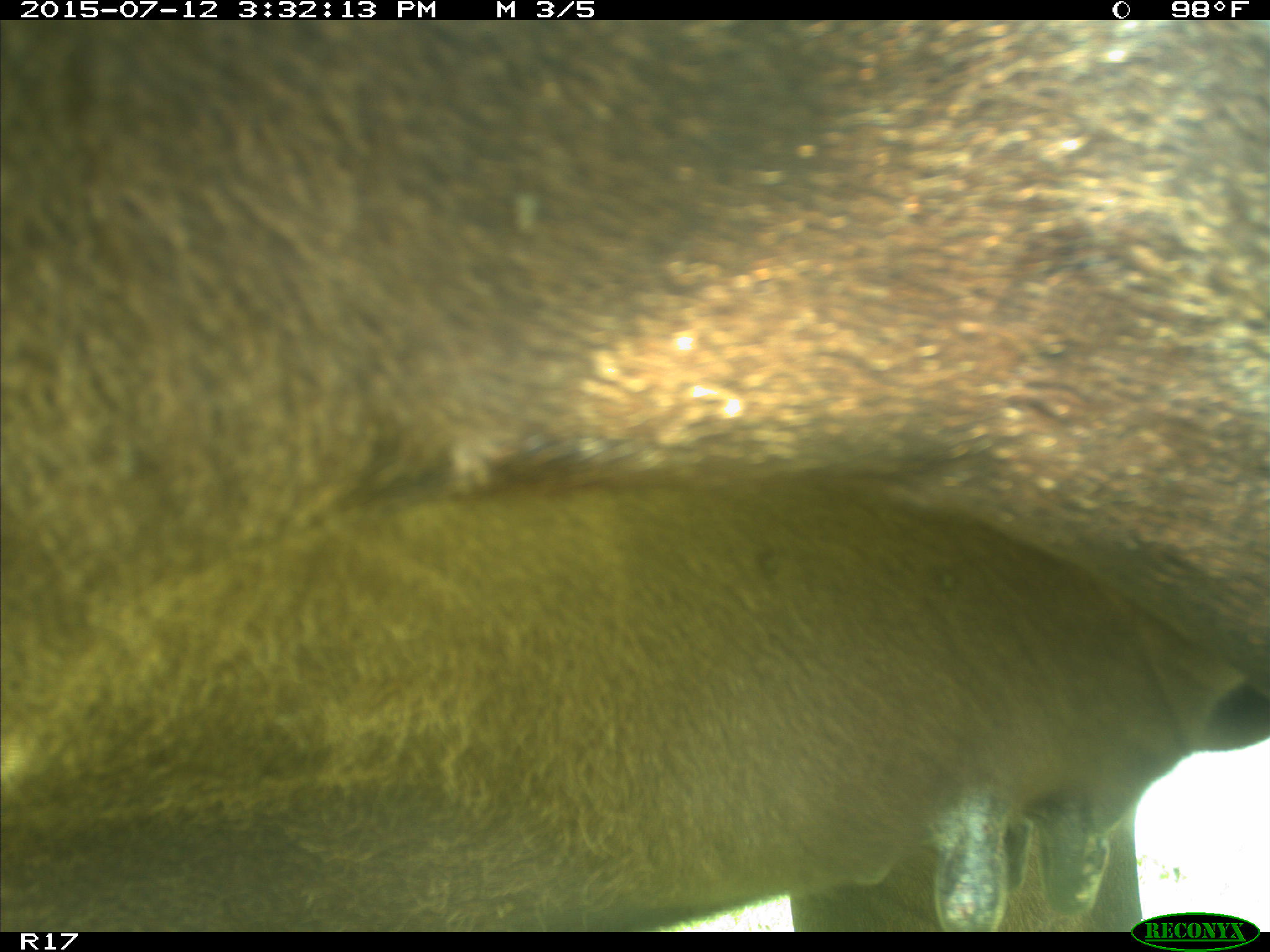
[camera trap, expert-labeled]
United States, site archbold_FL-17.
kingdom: Animalia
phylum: Chordata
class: Mammalia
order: Artiodactyla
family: Bovidae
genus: Bos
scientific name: Bos taurus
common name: domestic cow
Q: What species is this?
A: Bos taurus (domestic cow).